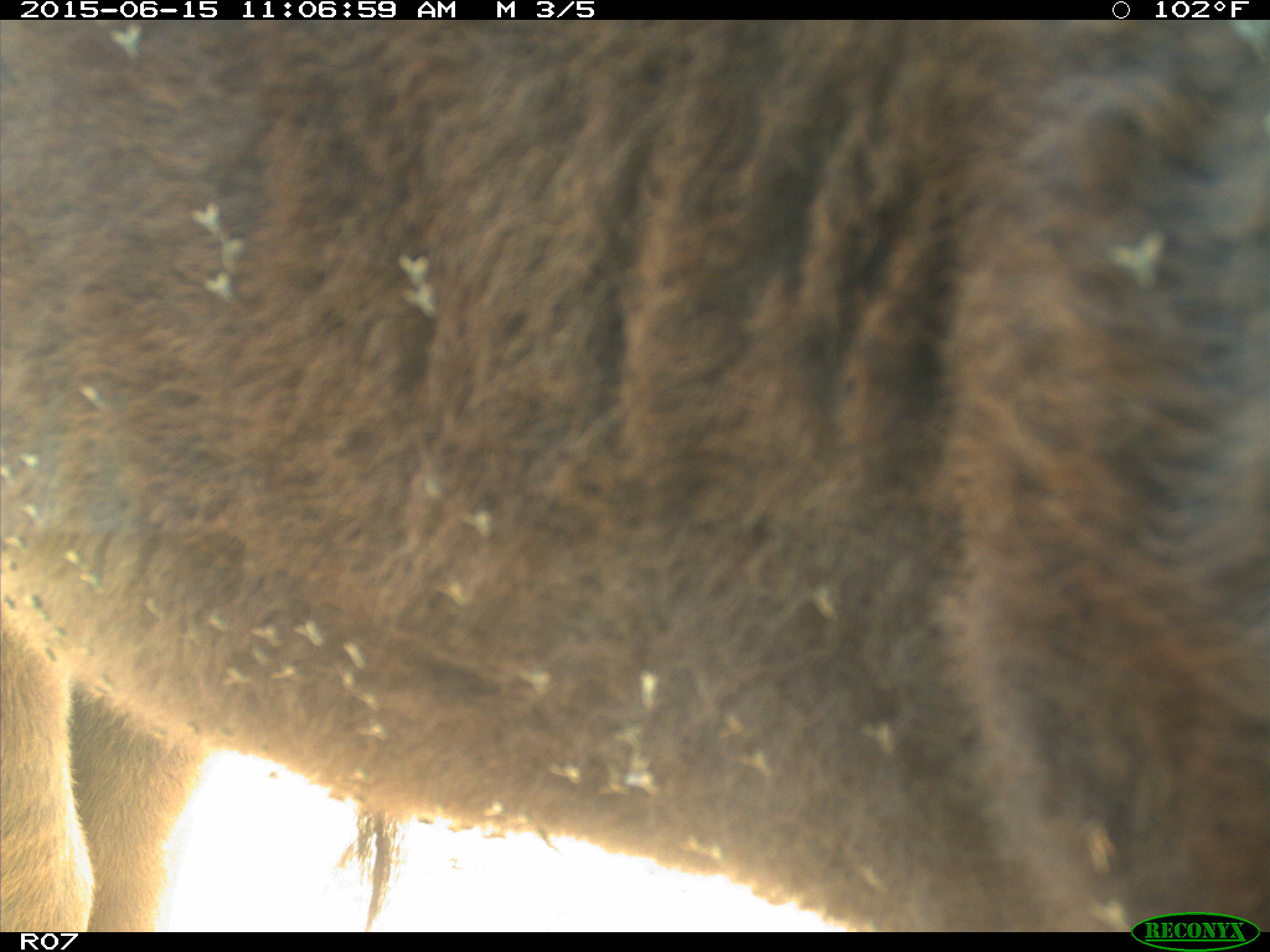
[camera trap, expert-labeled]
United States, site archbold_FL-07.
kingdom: Animalia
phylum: Chordata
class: Mammalia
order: Artiodactyla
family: Bovidae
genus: Bos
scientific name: Bos taurus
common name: domestic cow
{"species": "Bos taurus (domestic cow)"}